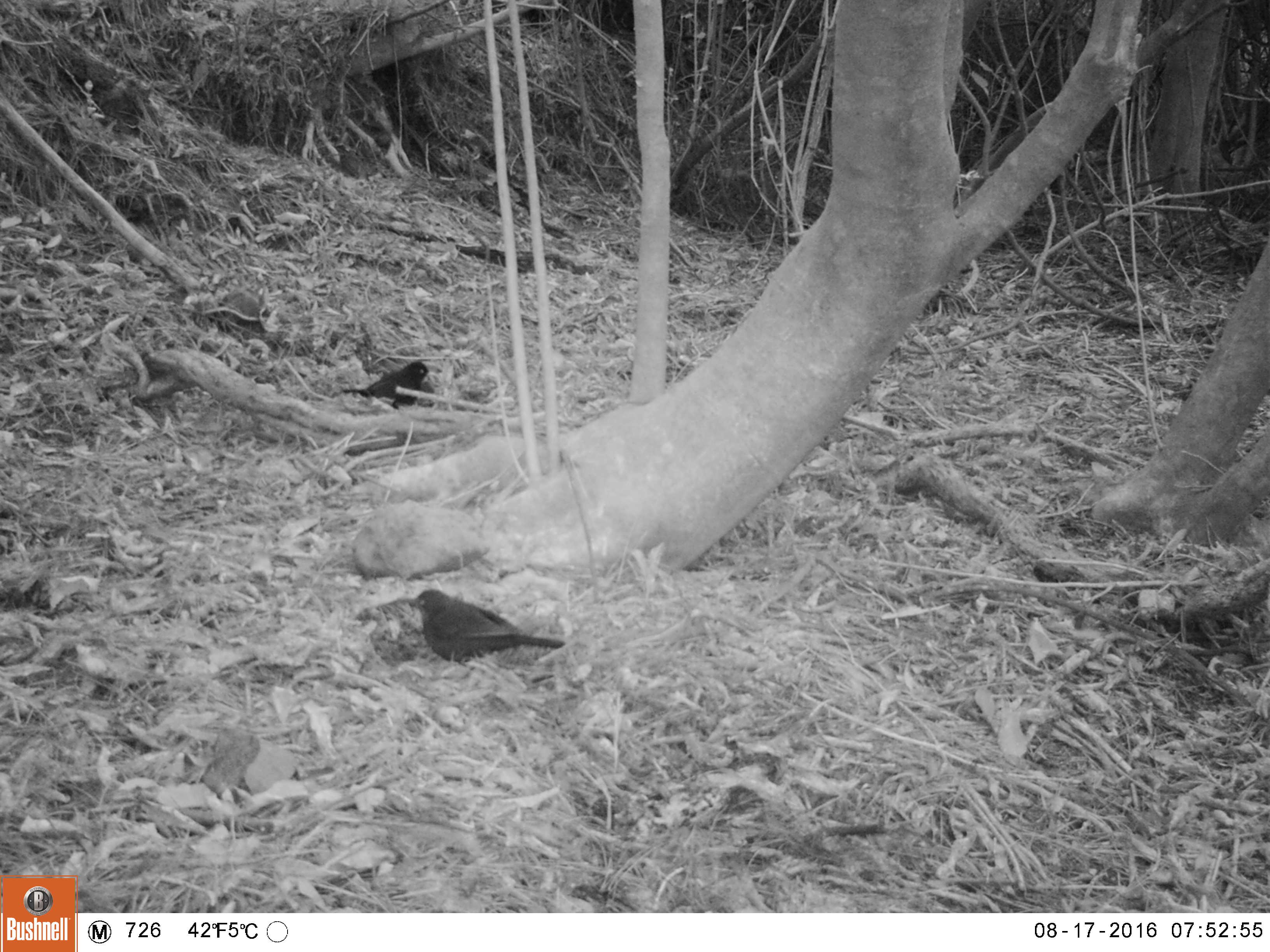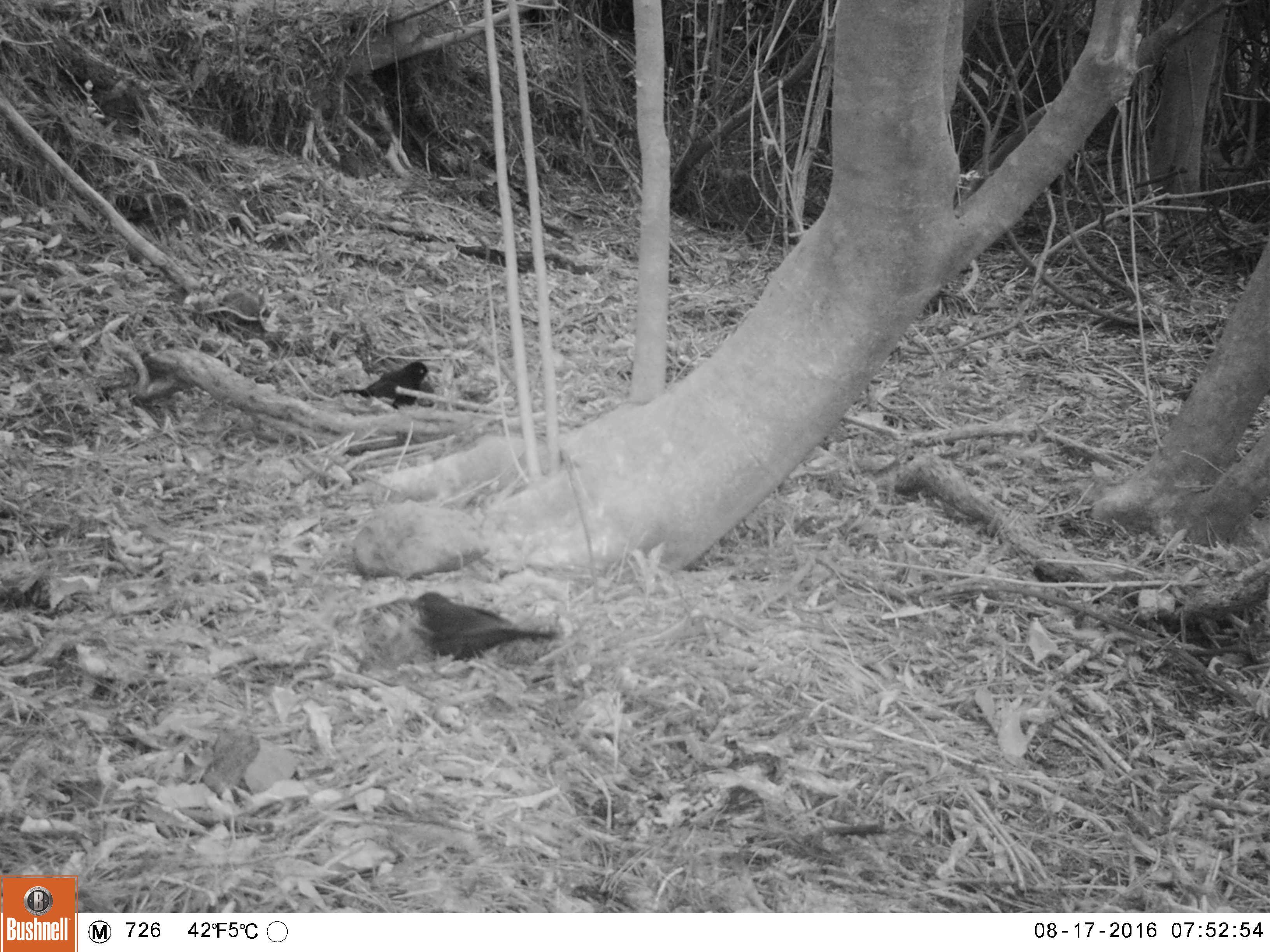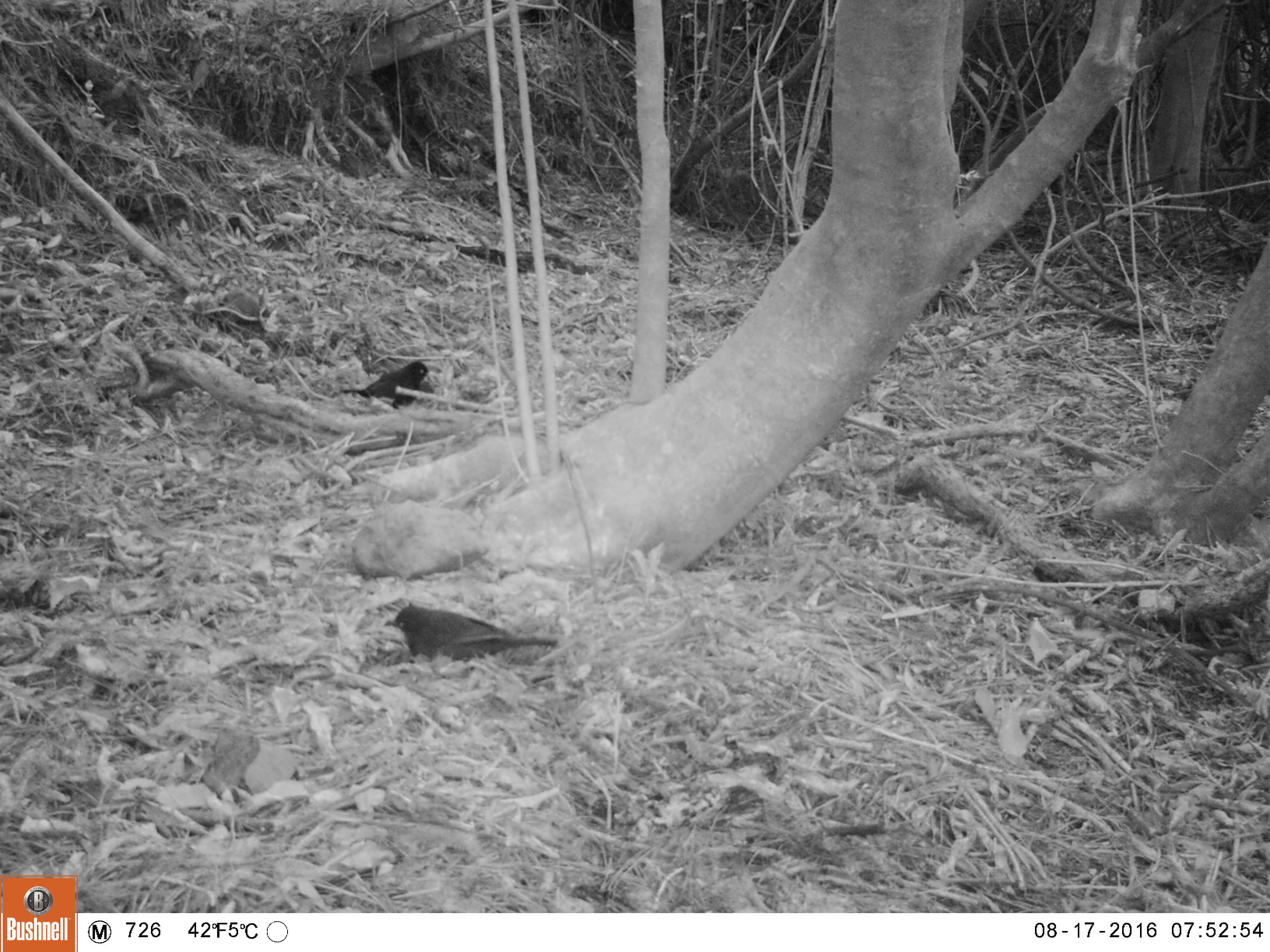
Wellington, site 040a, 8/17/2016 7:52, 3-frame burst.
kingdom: Animalia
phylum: Chordata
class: Aves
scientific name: Aves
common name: bird